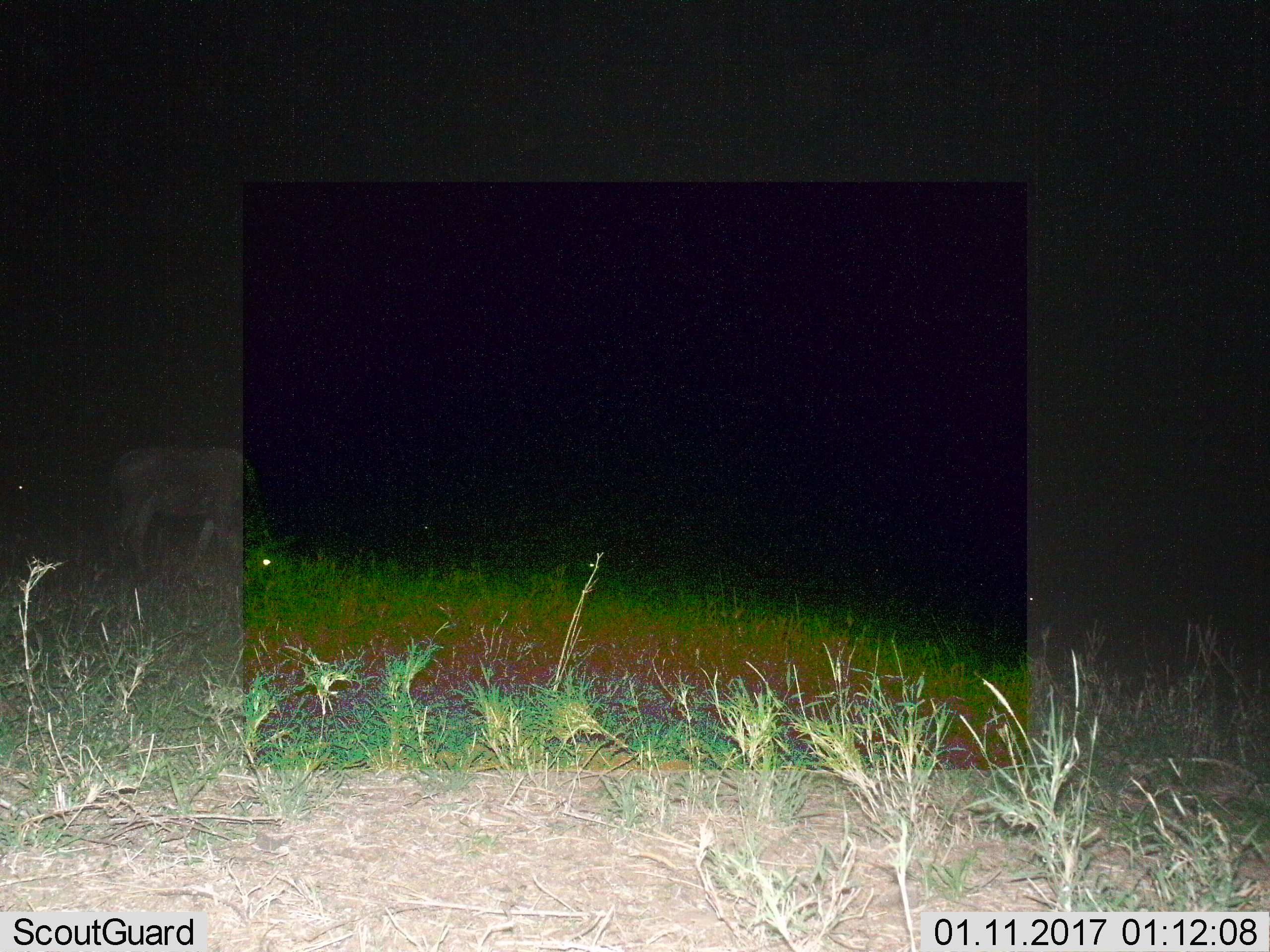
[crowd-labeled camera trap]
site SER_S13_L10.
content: unidentified animal